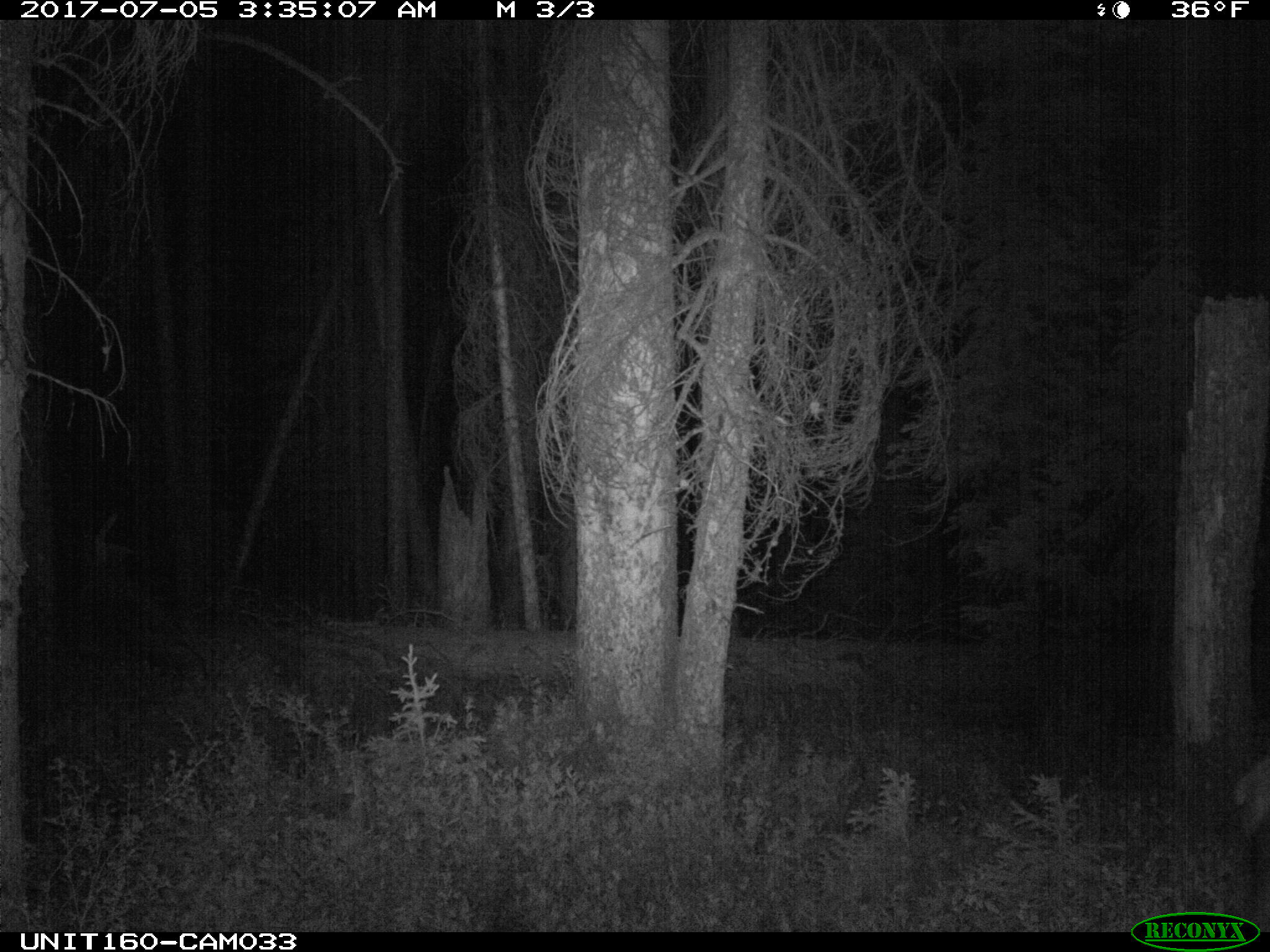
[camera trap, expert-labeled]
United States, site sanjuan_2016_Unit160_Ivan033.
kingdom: Animalia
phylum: Chordata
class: Mammalia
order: Artiodactyla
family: Cervidae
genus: Cervus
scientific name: Cervus elaphus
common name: red deer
Cervus elaphus (red deer).